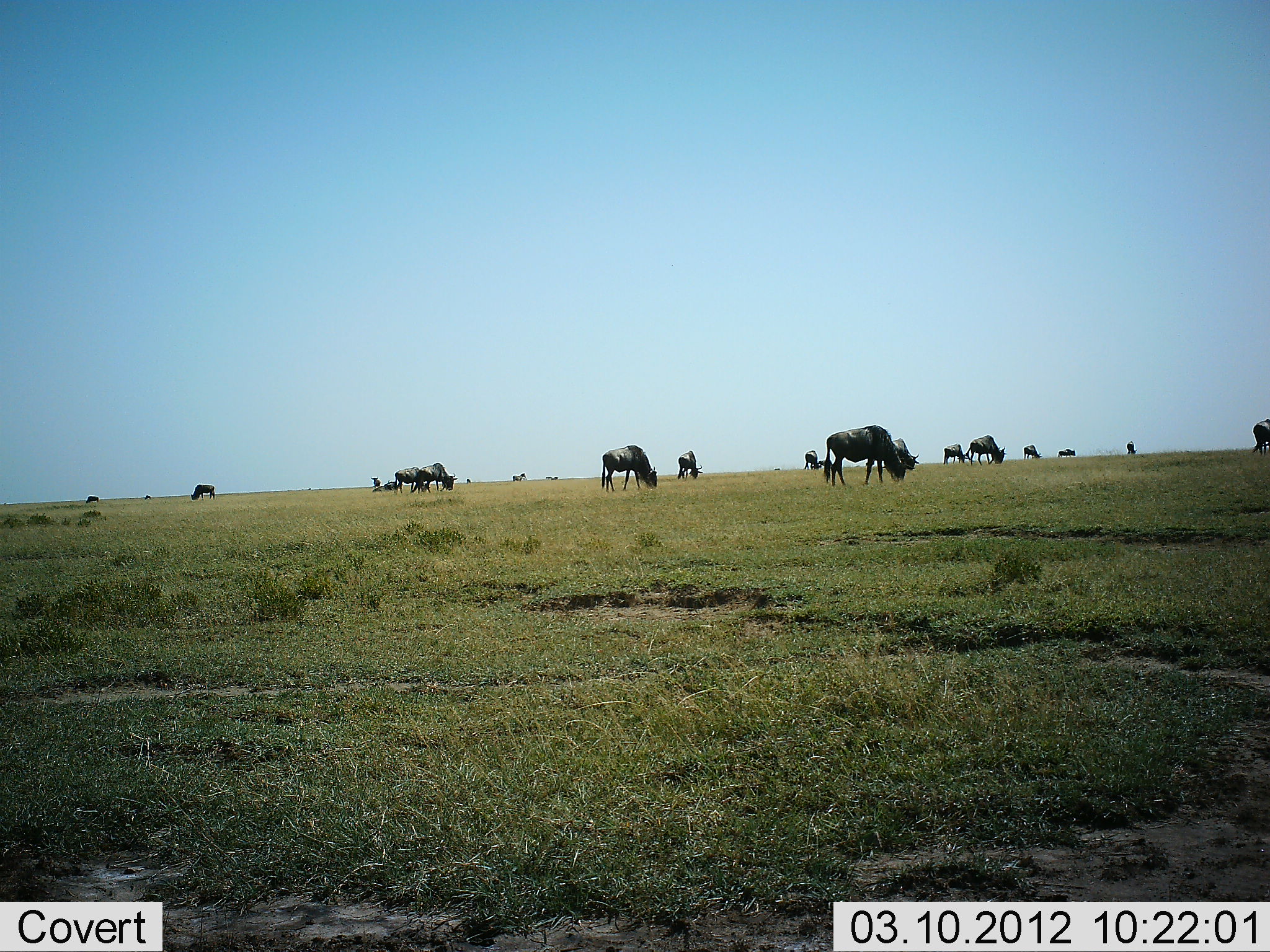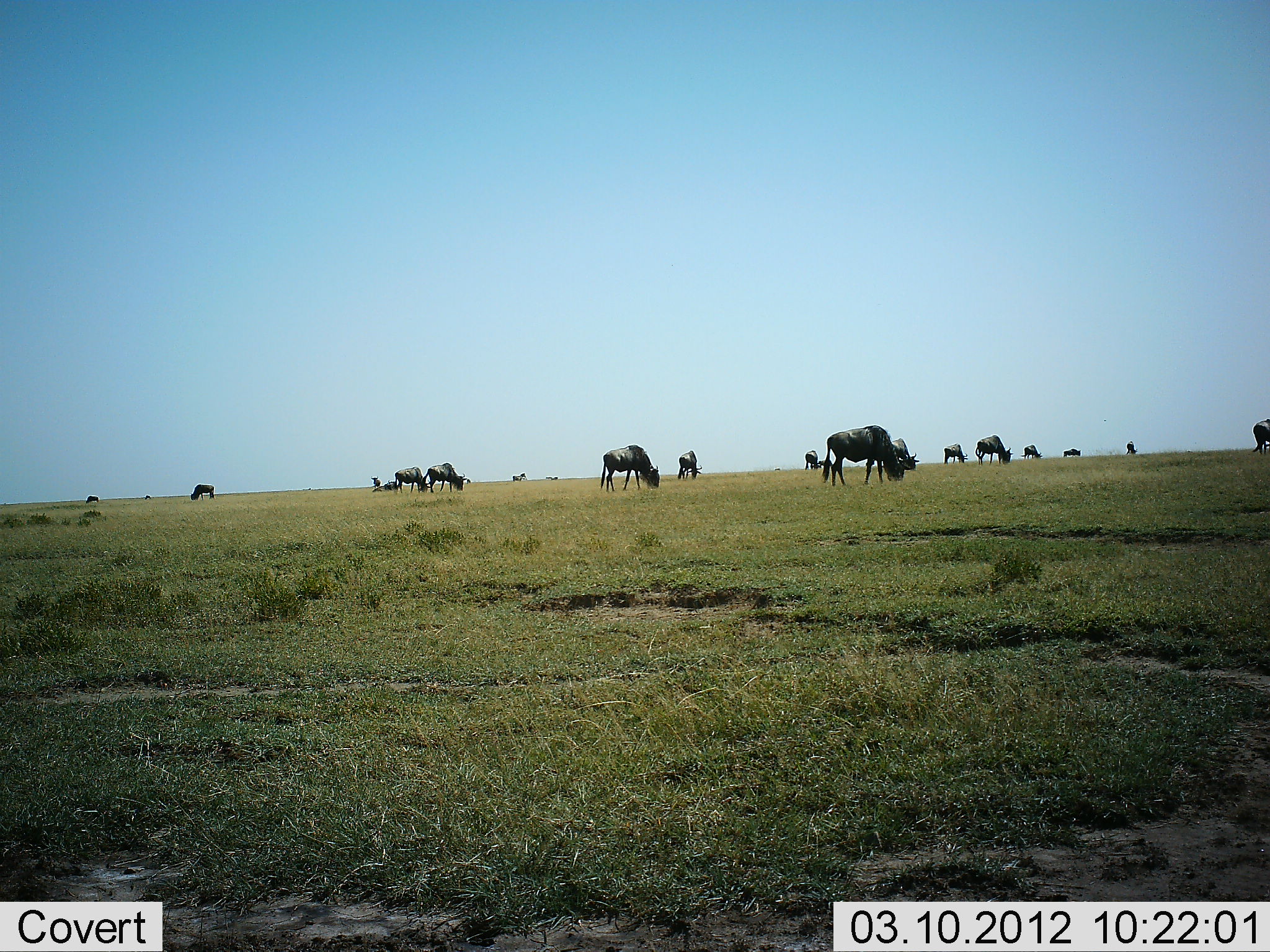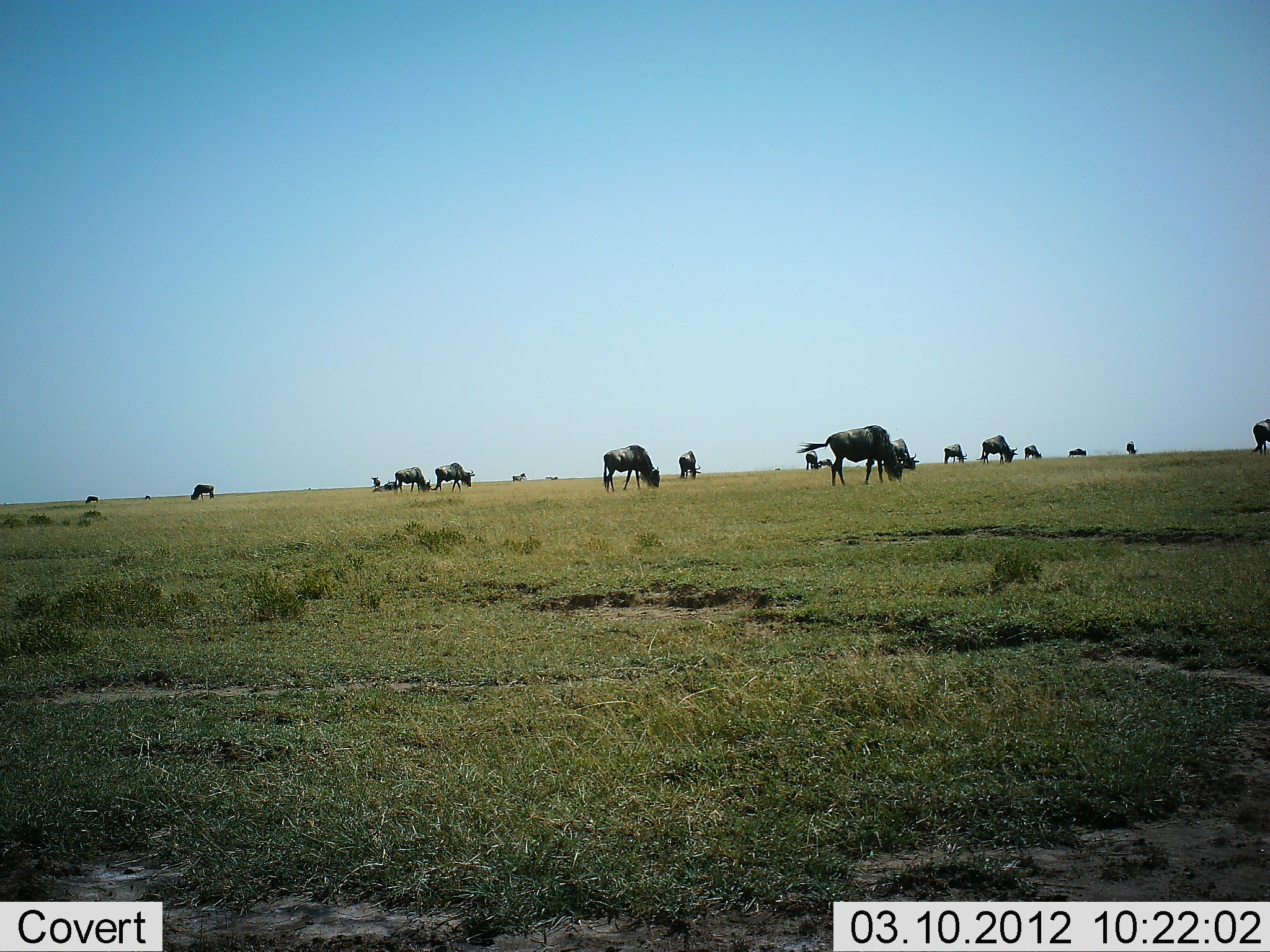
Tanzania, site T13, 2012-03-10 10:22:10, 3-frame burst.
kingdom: Animalia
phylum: Chordata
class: Mammalia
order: Artiodactyla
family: Bovidae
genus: Connochaetes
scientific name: Connochaetes taurinus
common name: blue wildebeest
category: wildebeest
Wildebeest (blue wildebeest) (Connochaetes taurinus), count 11-50. Behavior (volunteer vote fractions): standing 33%, resting 0%, moving 29%, interacting 0%. Young present (vote fraction): 0%. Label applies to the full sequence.